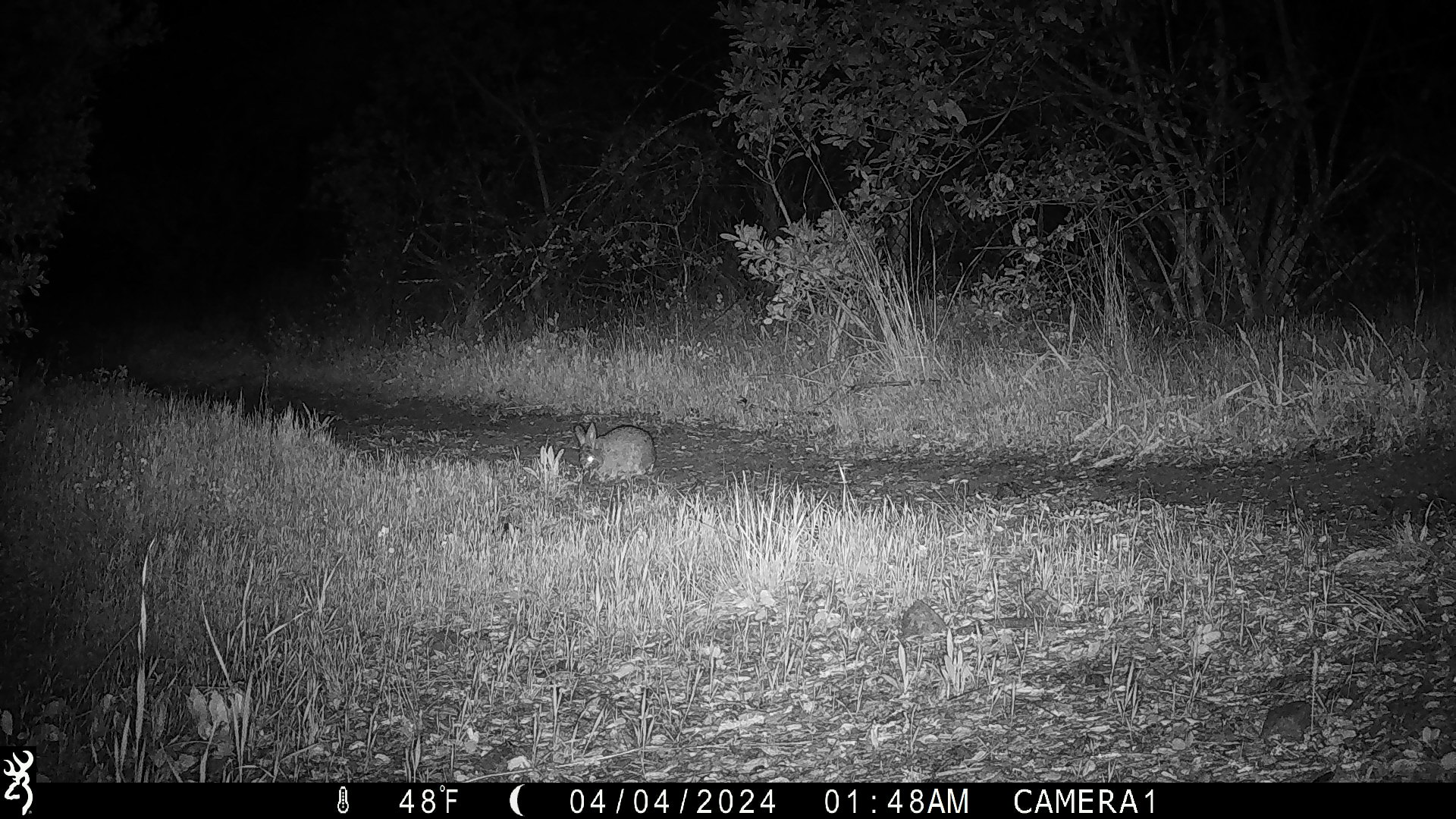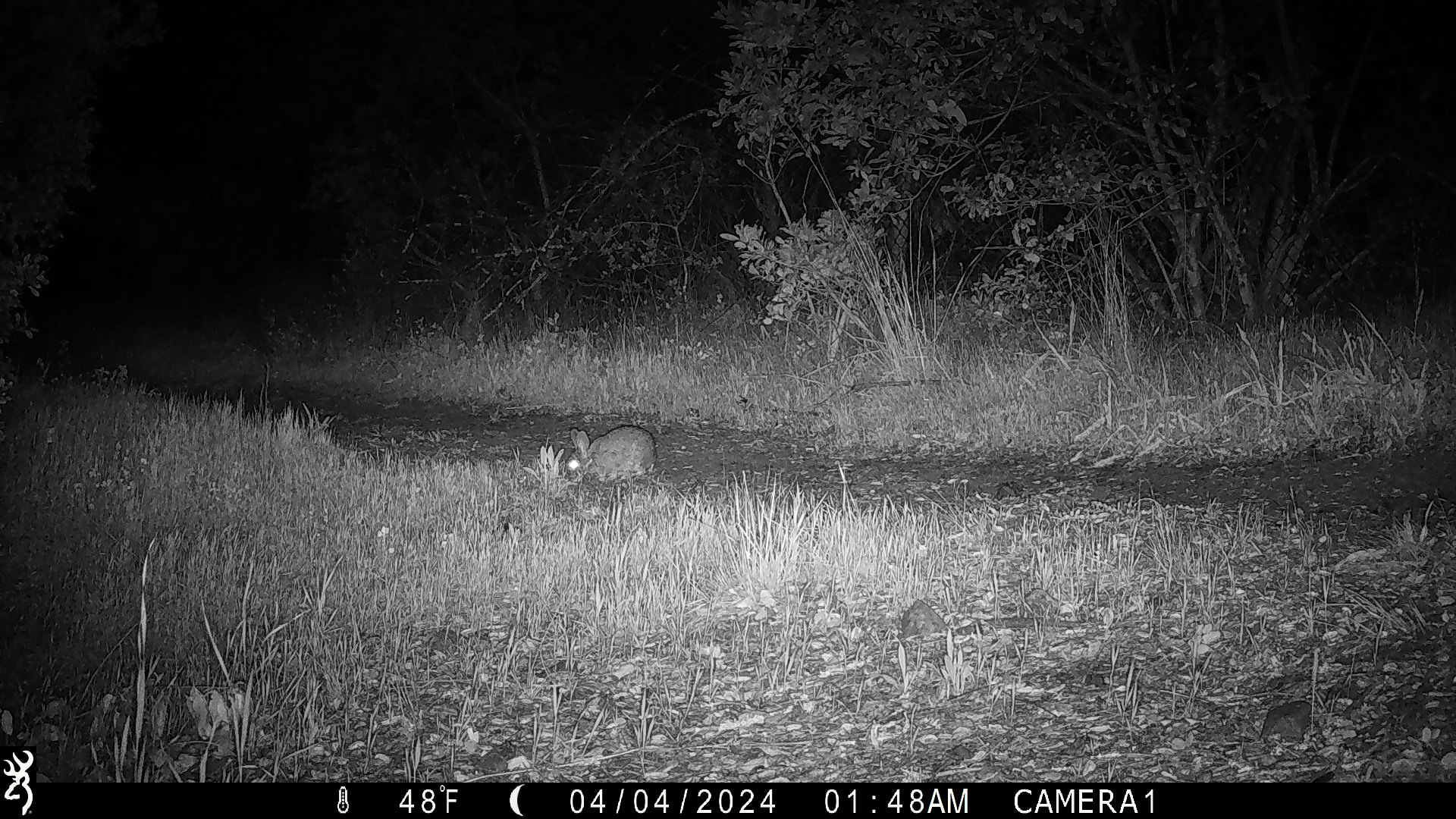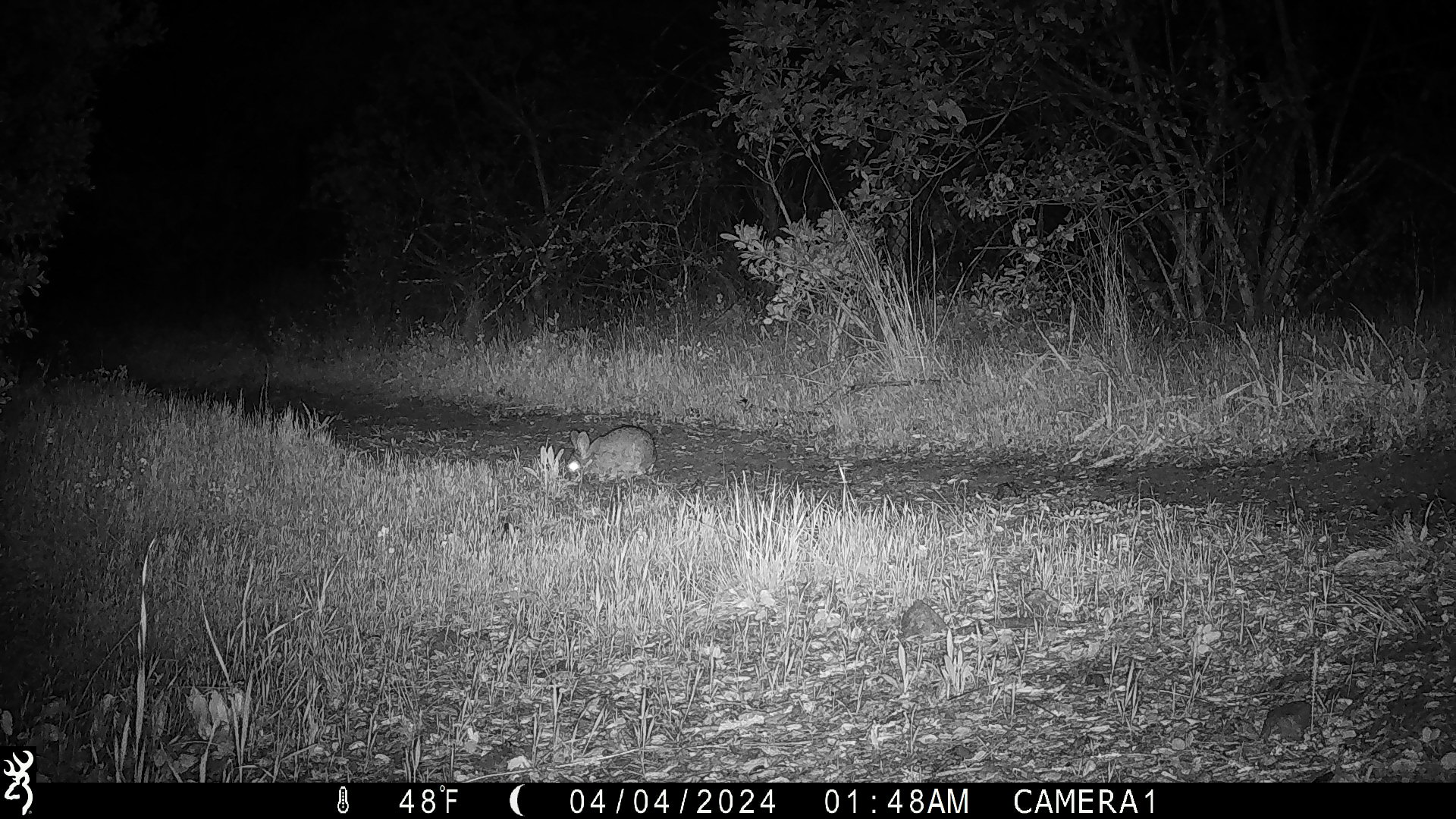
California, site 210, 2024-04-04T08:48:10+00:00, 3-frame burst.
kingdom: Animalia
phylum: Chordata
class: Mammalia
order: Lagomorpha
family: Leporidae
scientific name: Leporidae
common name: rabbit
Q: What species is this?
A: Rabbit (Leporidae).